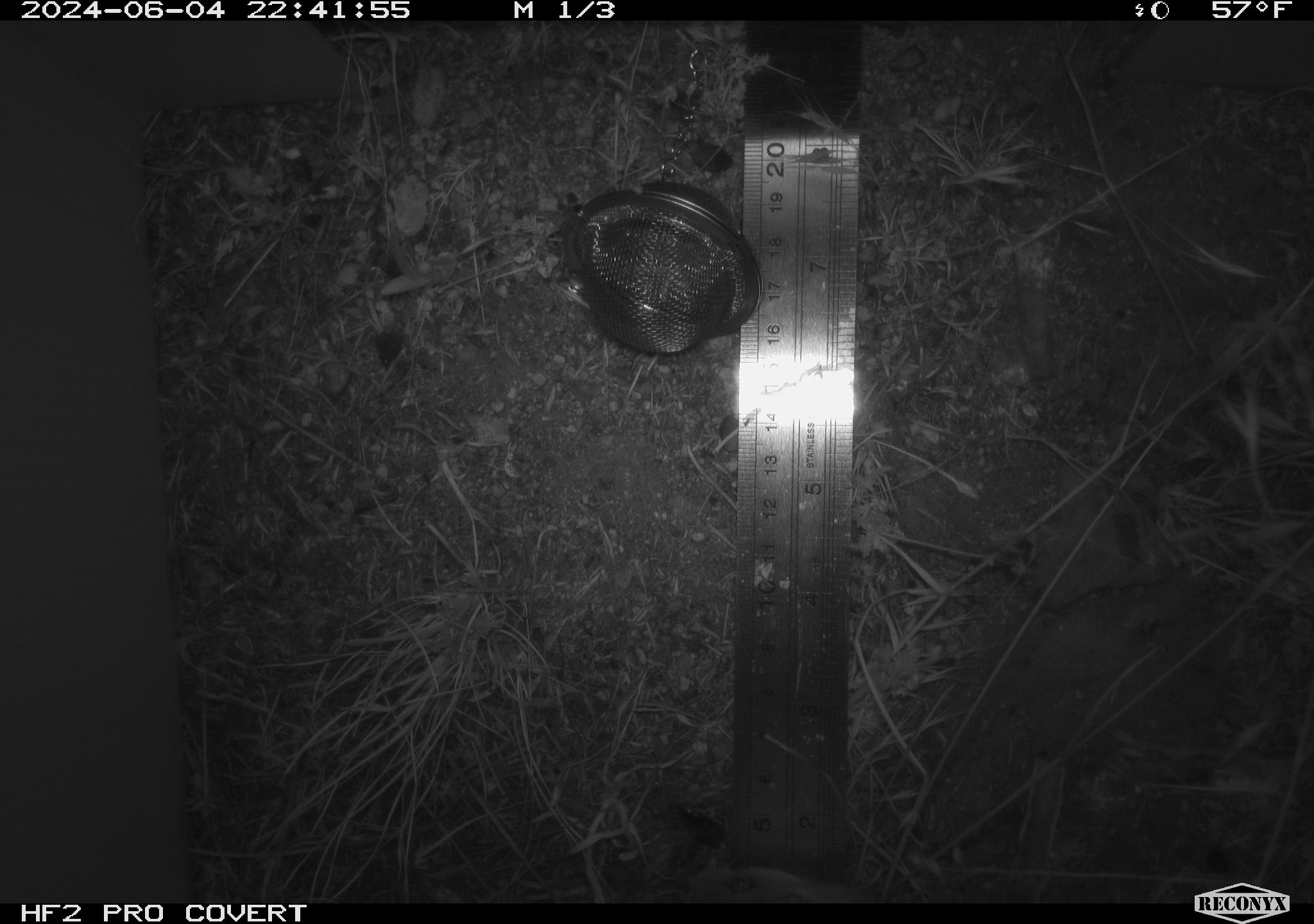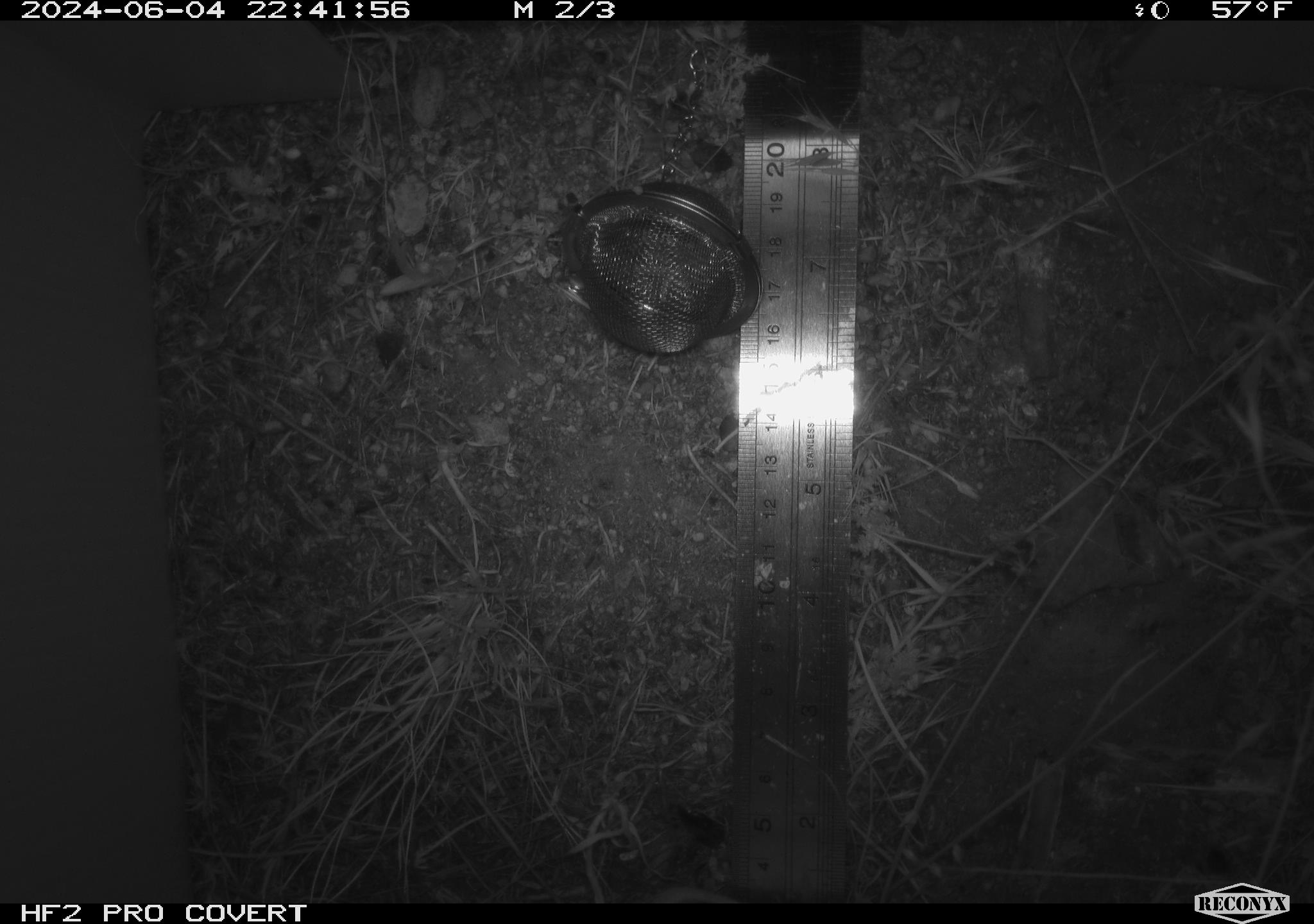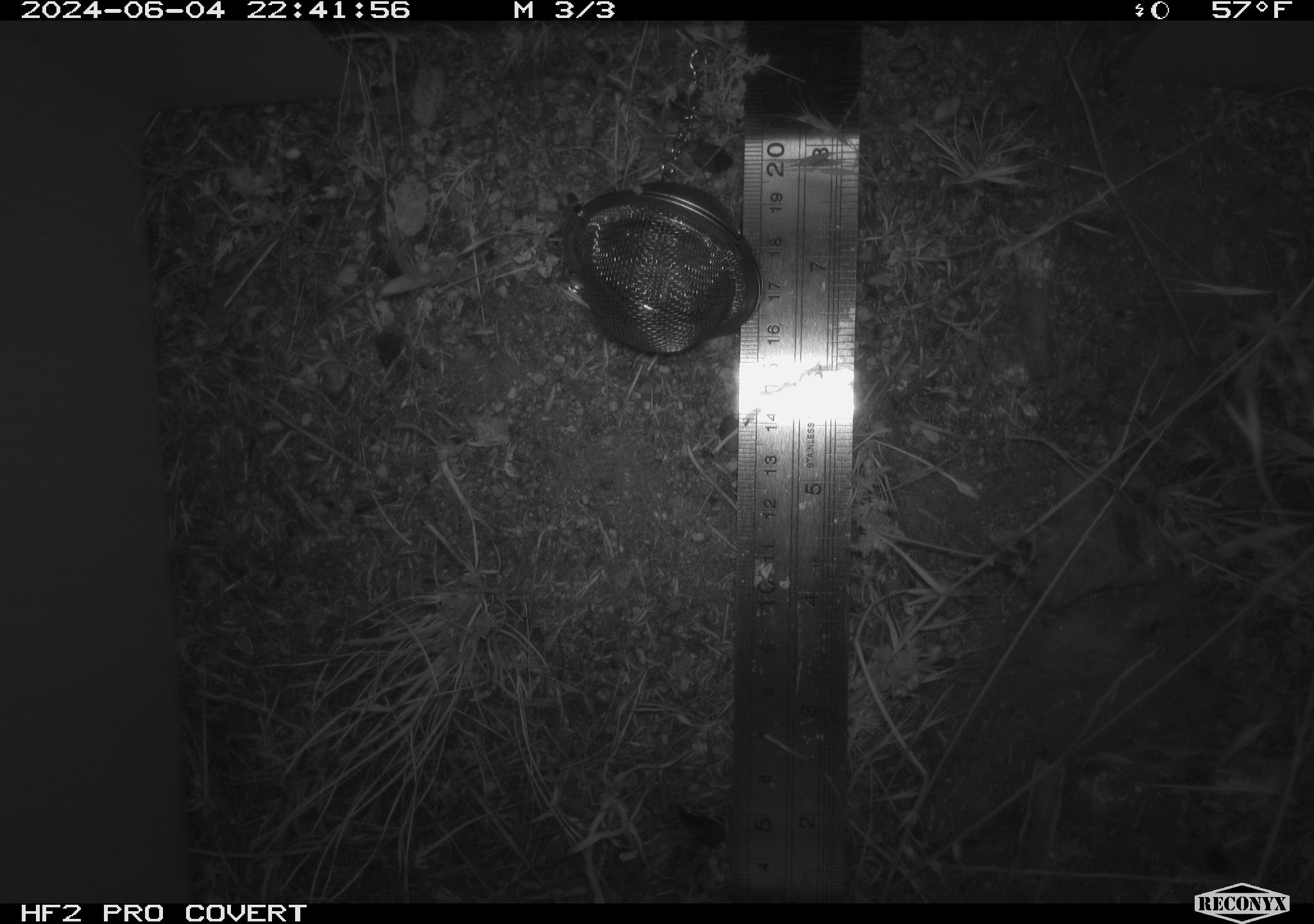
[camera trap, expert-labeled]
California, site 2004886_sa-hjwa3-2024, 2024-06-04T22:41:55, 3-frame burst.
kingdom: Animalia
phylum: Chordata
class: Mammalia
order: Rodentia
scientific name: Rodentia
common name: rodent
Rodent (Rodentia).